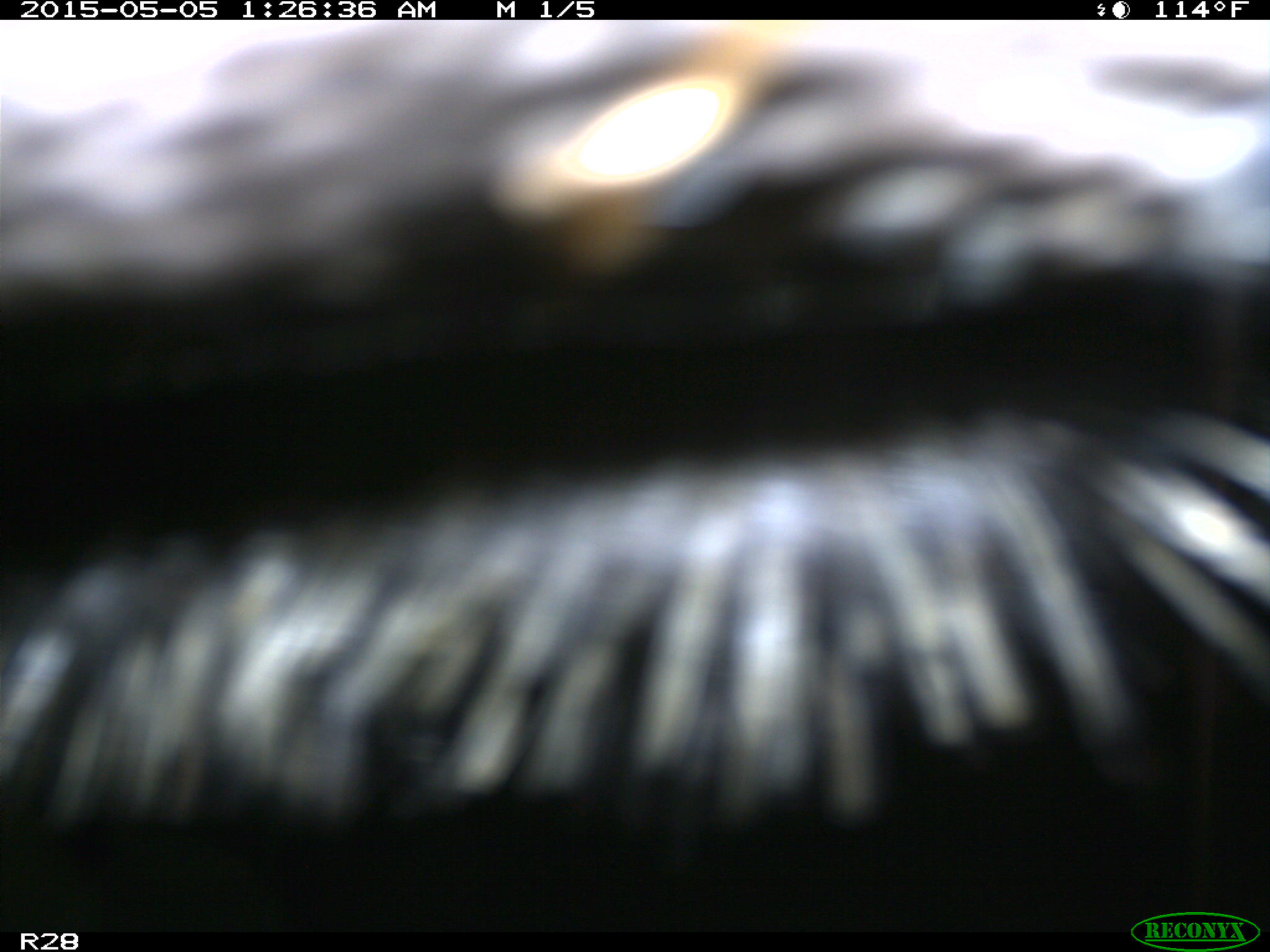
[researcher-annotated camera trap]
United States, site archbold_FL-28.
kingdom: Animalia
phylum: Chordata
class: Mammalia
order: Artiodactyla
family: Bovidae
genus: Bos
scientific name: Bos taurus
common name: domestic cow